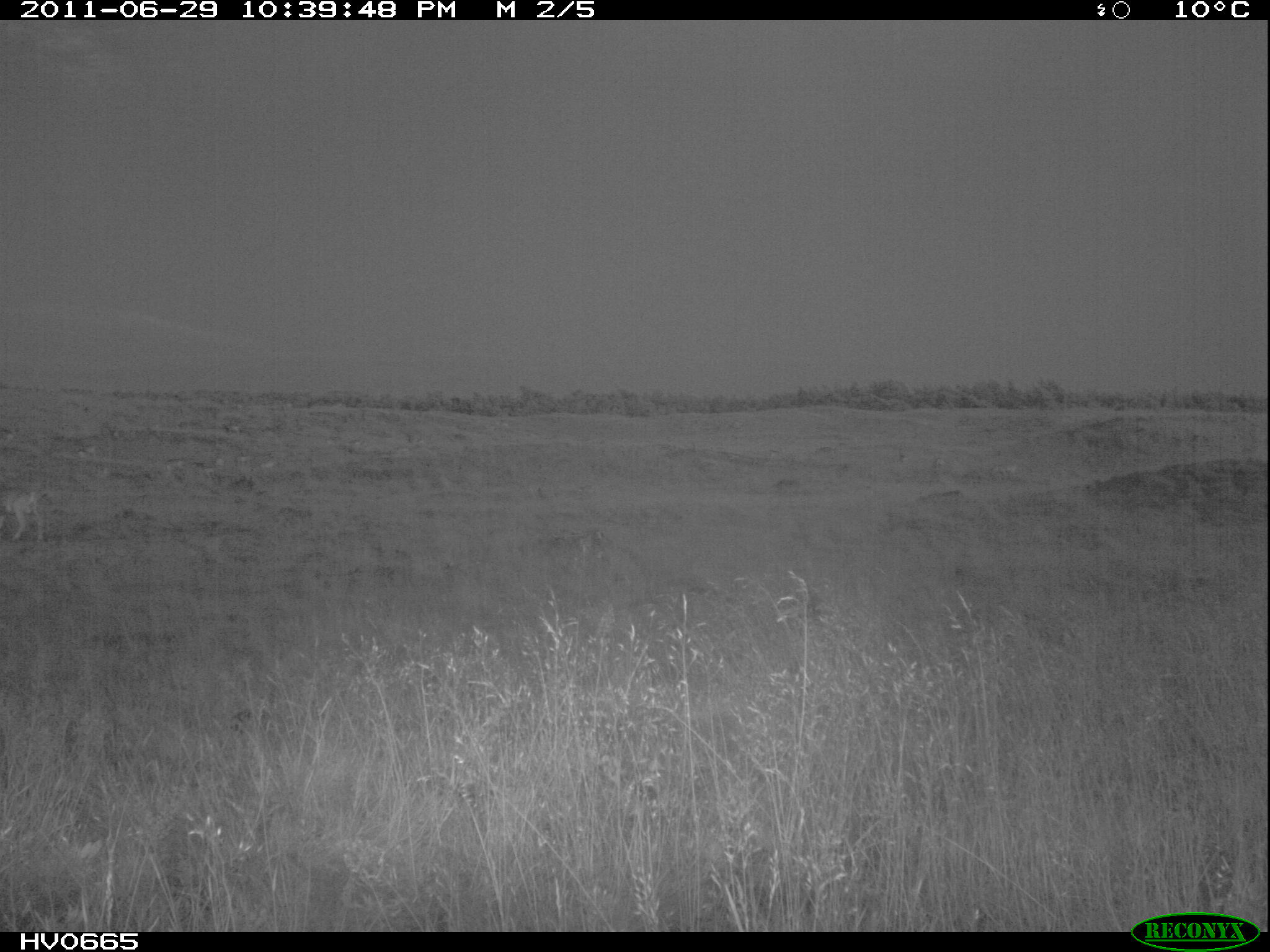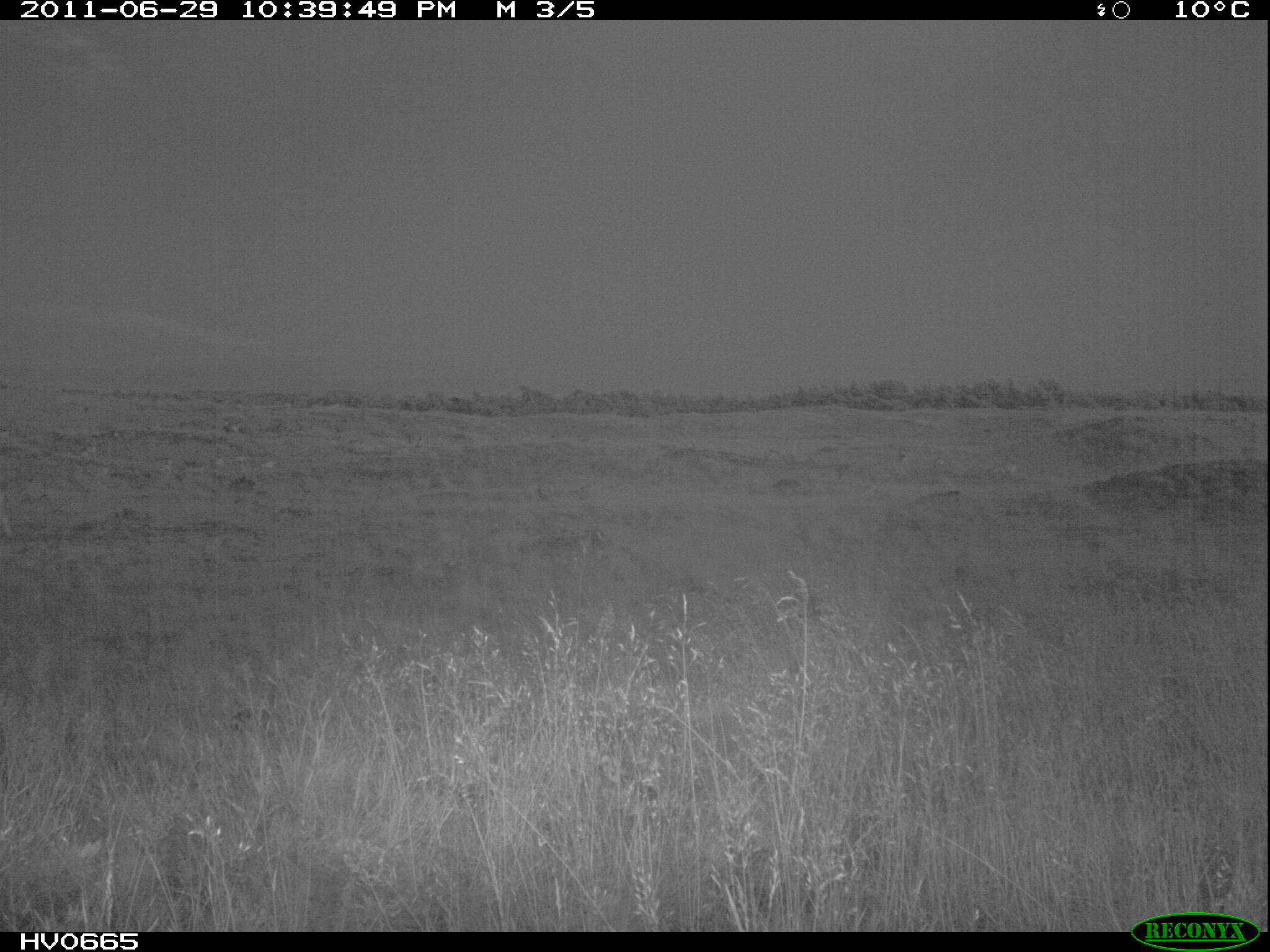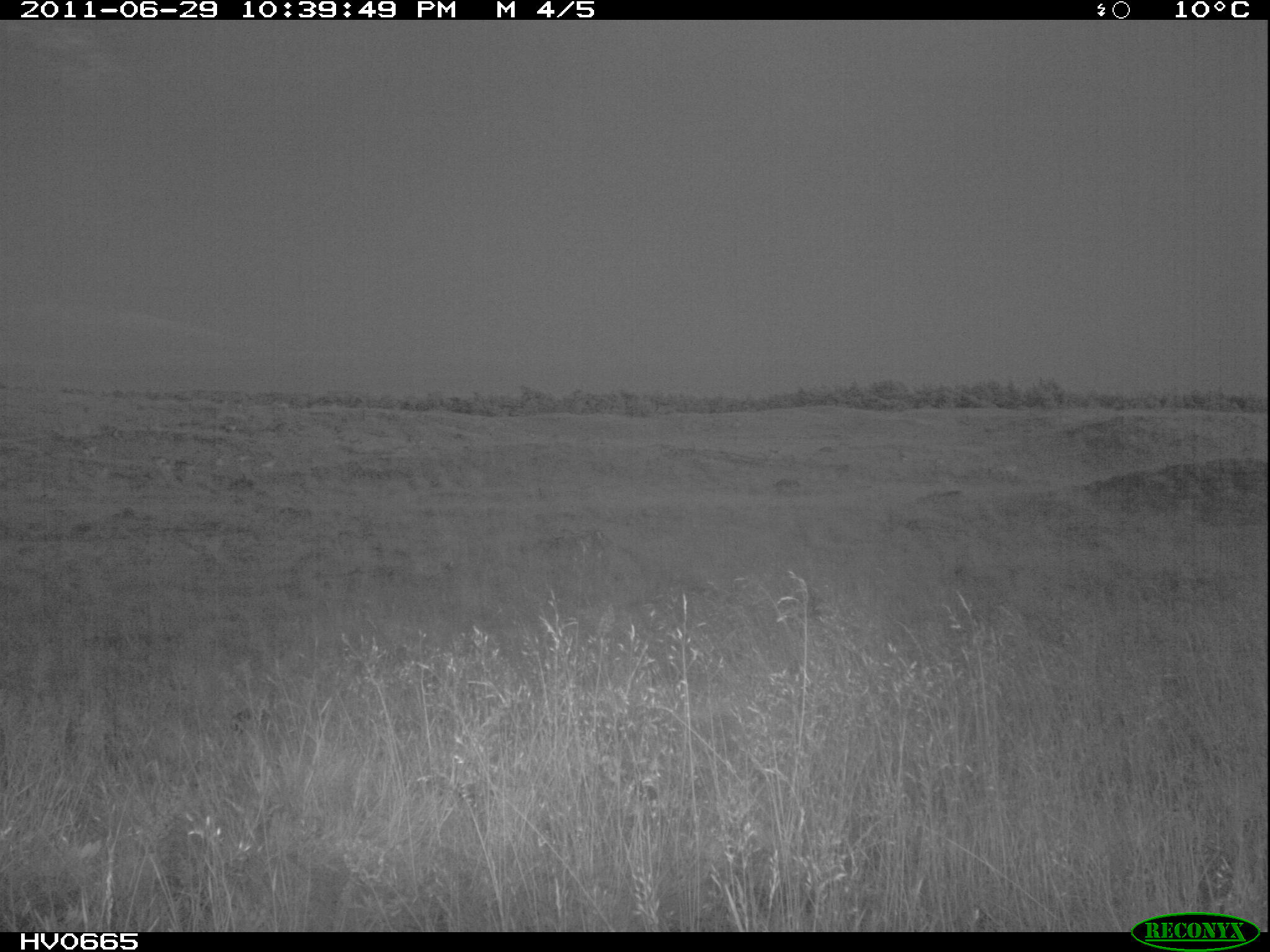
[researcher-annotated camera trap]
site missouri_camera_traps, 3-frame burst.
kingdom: Animalia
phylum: Chordata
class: Mammalia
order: Artiodactyla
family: Bovidae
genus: Ovis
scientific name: Ovis ammon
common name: mouflon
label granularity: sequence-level